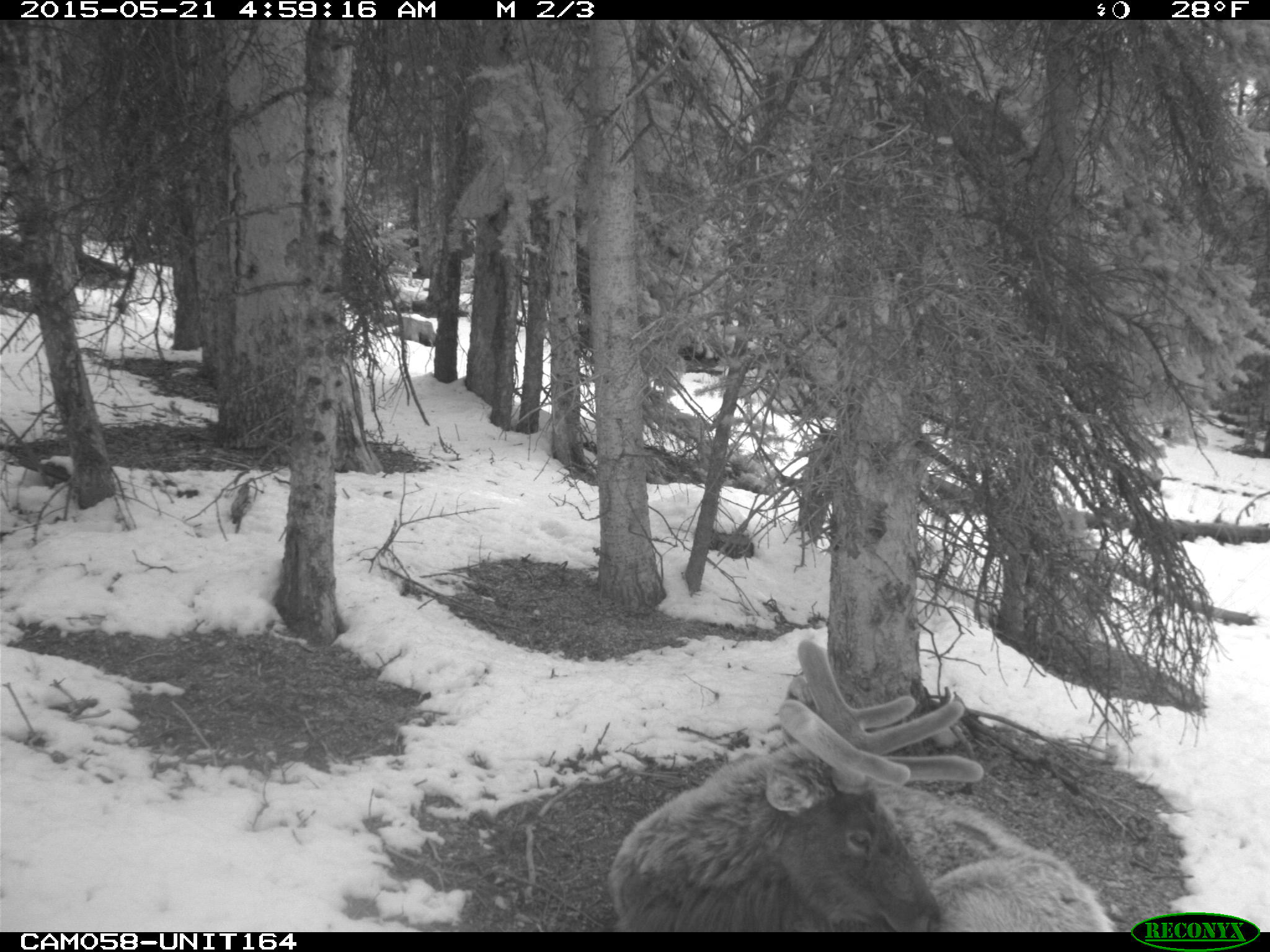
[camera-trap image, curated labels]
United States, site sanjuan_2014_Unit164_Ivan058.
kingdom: Animalia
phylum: Chordata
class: Mammalia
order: Artiodactyla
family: Cervidae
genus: Cervus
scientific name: Cervus elaphus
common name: red deer